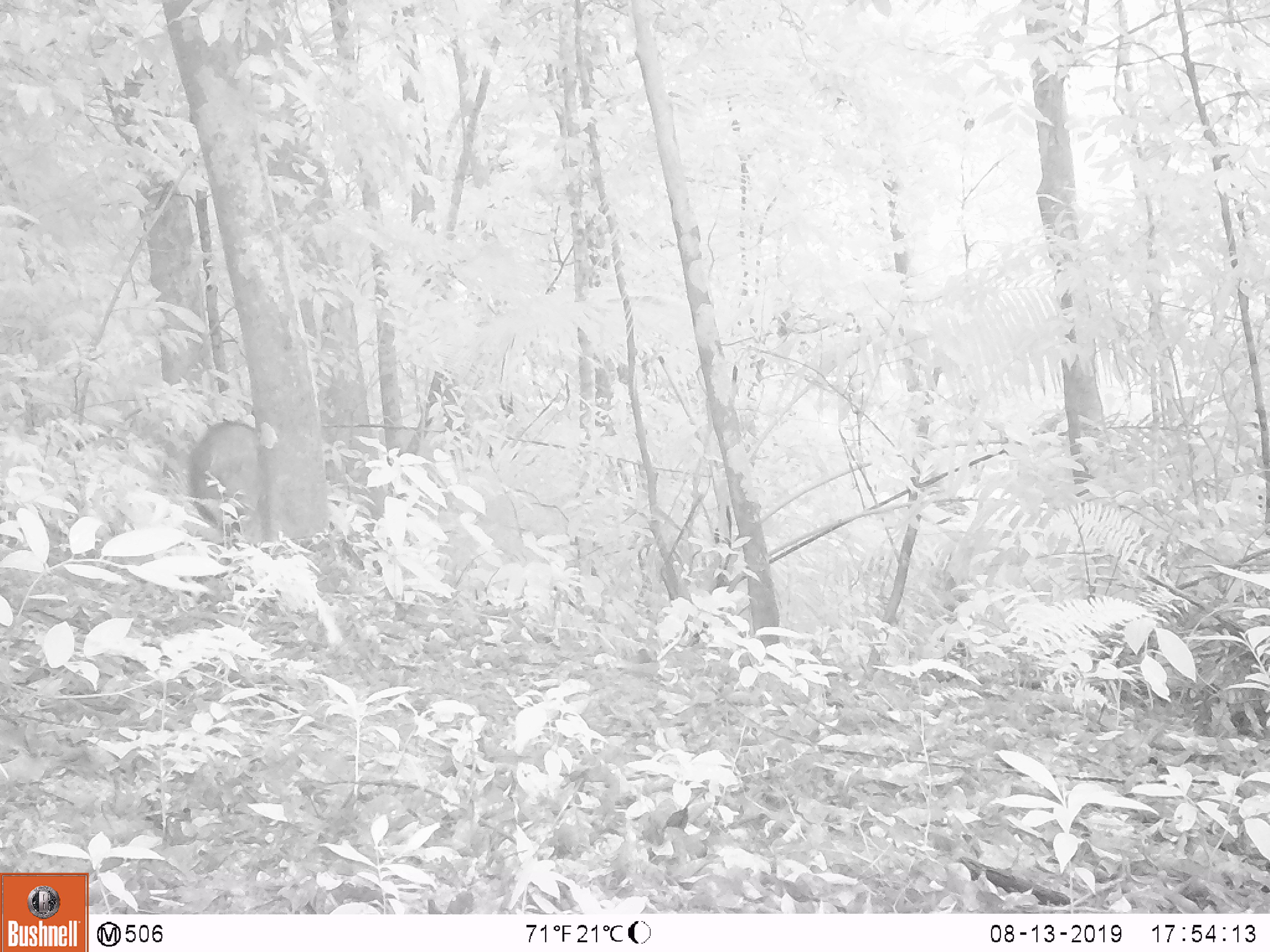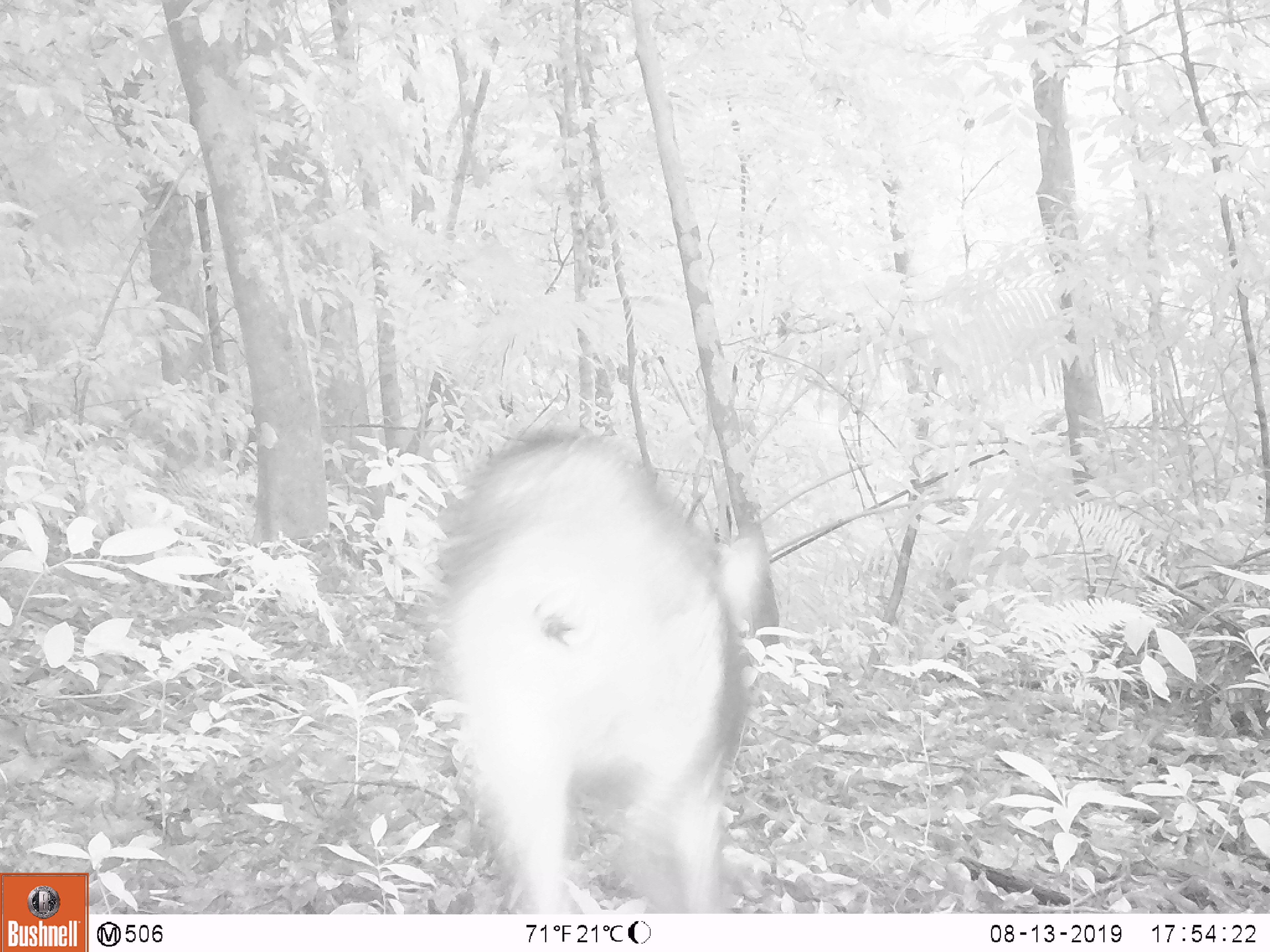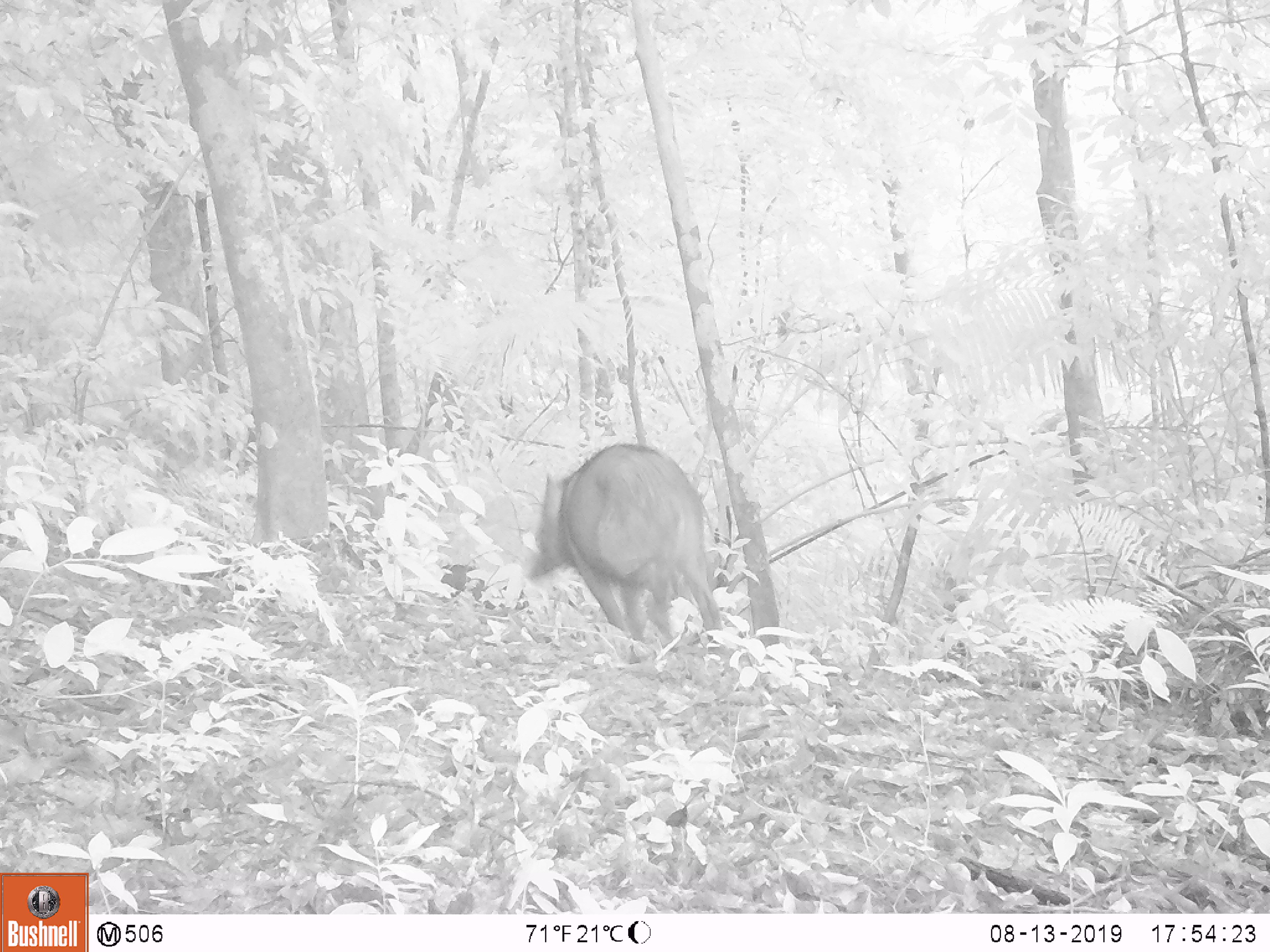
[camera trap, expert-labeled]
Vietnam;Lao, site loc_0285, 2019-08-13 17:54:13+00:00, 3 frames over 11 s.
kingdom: Animalia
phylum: Chordata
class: Mammalia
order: Artiodactyla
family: Suidae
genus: Sus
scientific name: Sus scrofa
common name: eurasian wild pig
Eurasian wild pig (Sus scrofa). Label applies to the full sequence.